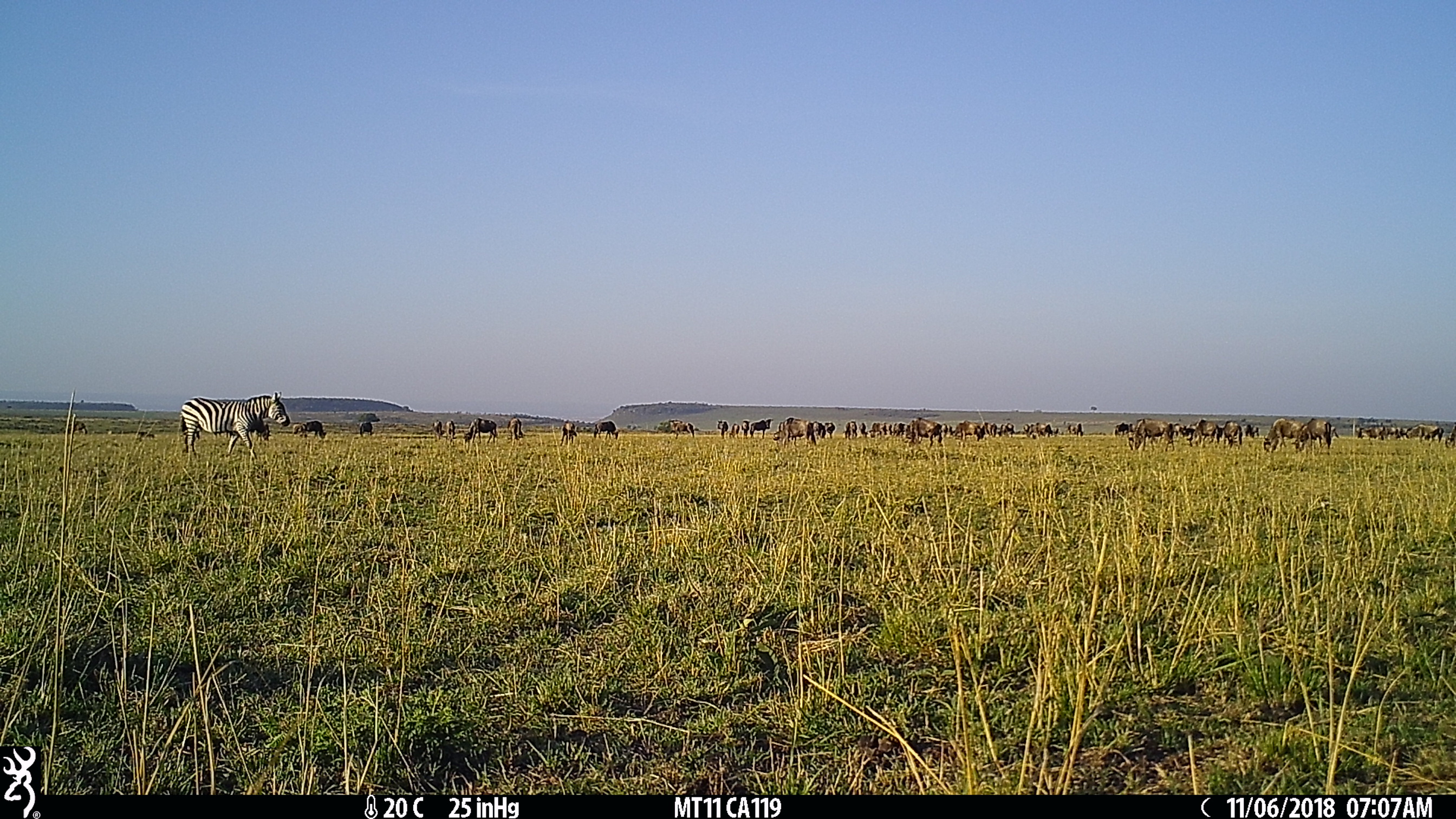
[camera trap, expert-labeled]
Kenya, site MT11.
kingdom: Animalia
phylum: Chordata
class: Mammalia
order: Artiodactyla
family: Bovidae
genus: Connochaetes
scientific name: Connochaetes taurinus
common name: blue wildebeest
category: wildebeest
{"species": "wildebeest (blue wildebeest) (Connochaetes taurinus)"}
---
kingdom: Animalia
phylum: Chordata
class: Mammalia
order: Perissodactyla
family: Equidae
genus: Equus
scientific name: Equus quagga burchellii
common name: burchell's zebra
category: zebra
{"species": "zebra (burchell's zebra) (Equus quagga burchellii)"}